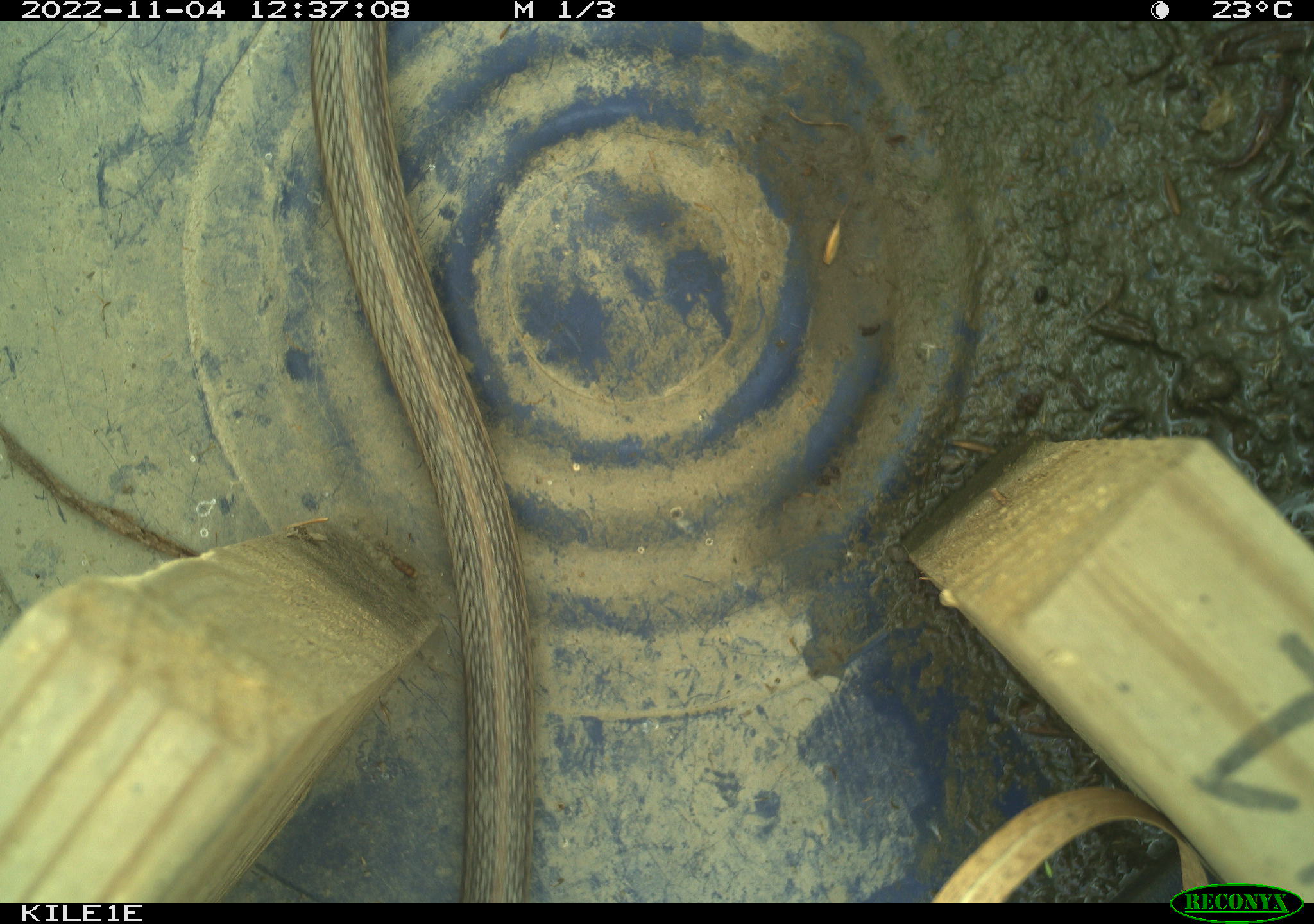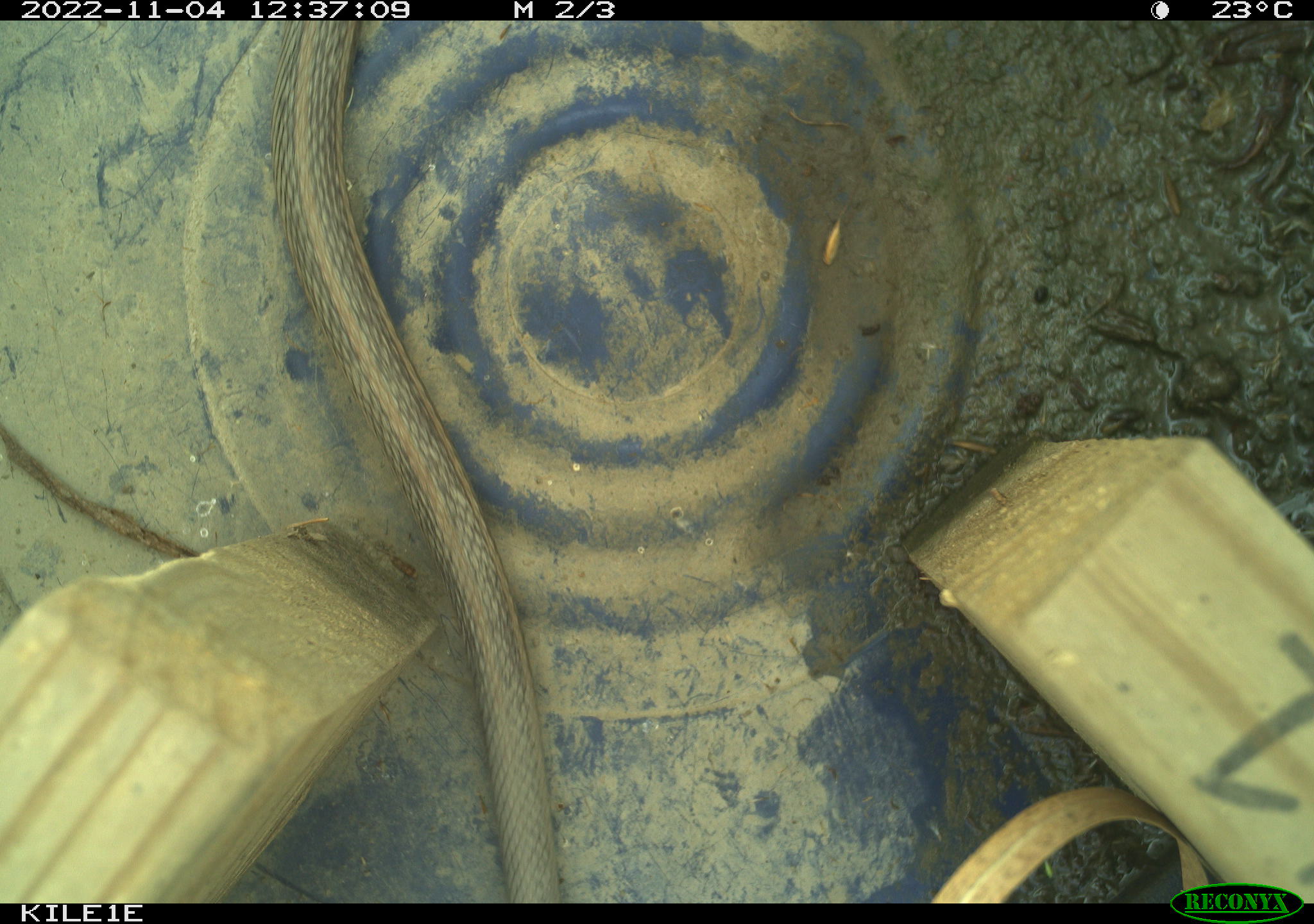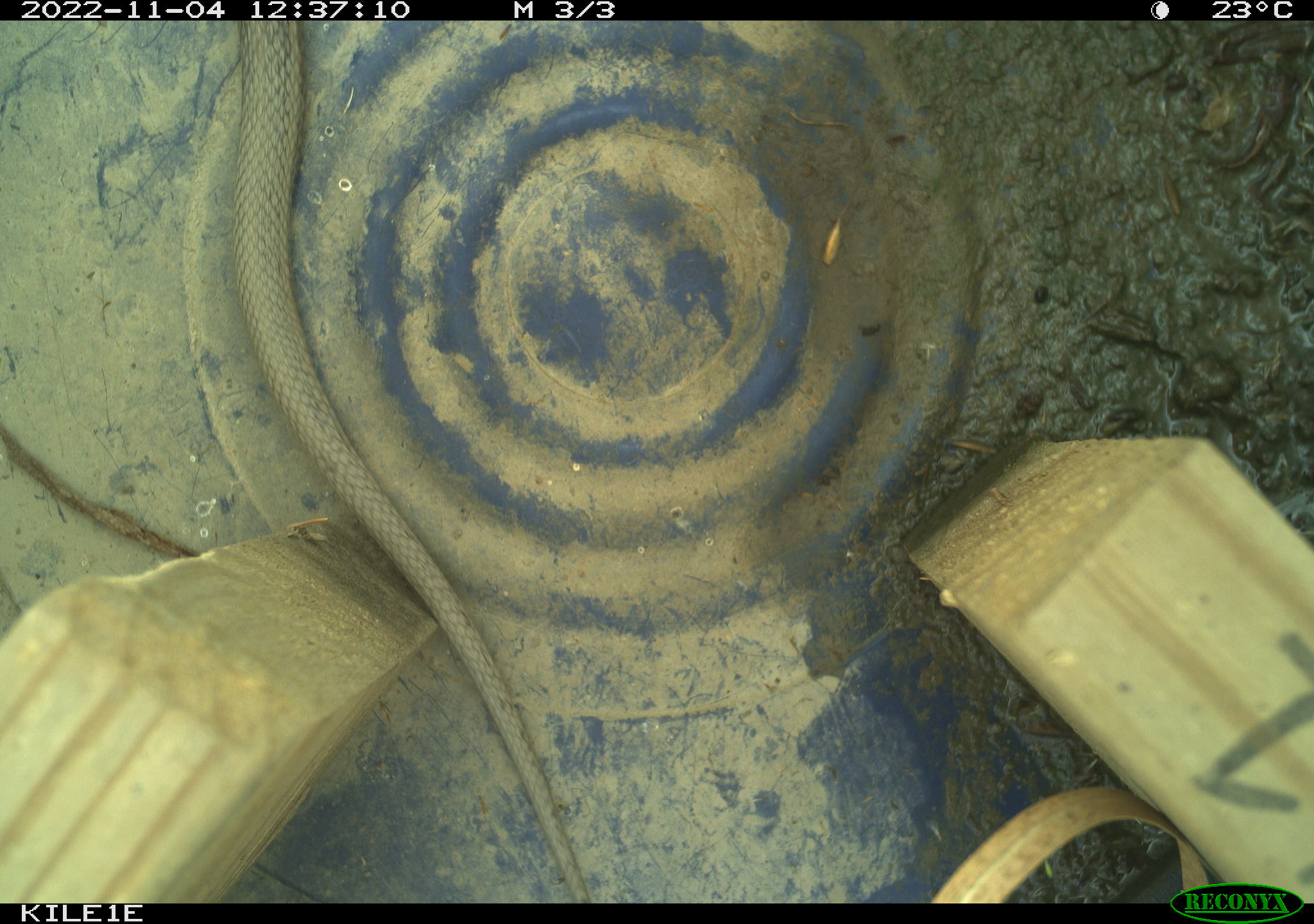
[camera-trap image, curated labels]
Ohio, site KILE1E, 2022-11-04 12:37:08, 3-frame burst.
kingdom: Animalia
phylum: Chordata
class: Reptilia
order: Squamata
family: Colubridae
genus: Thamnophis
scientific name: Thamnophis sirtalis sirtalis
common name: eastern gartersnake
Eastern gartersnake (Thamnophis sirtalis sirtalis).